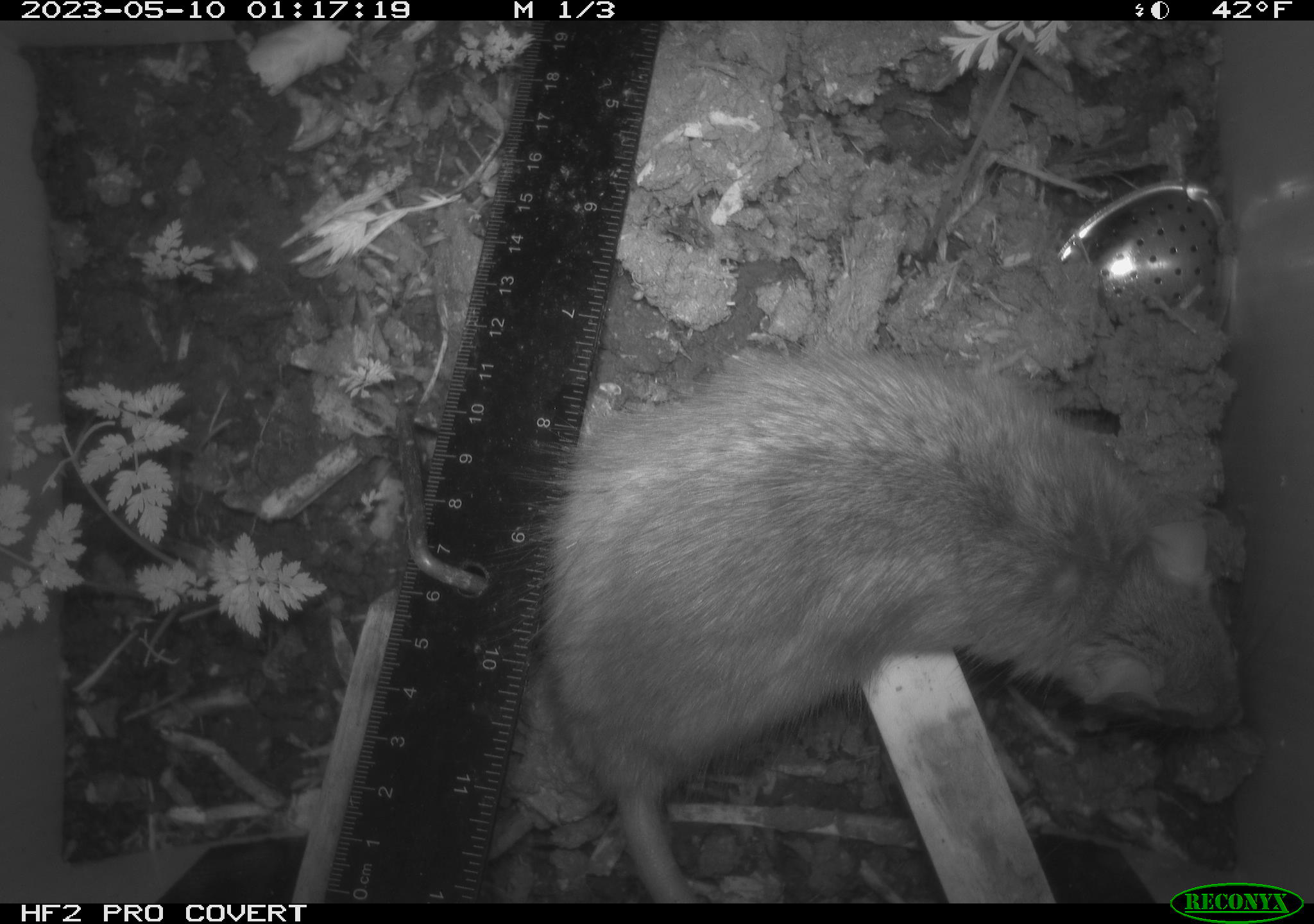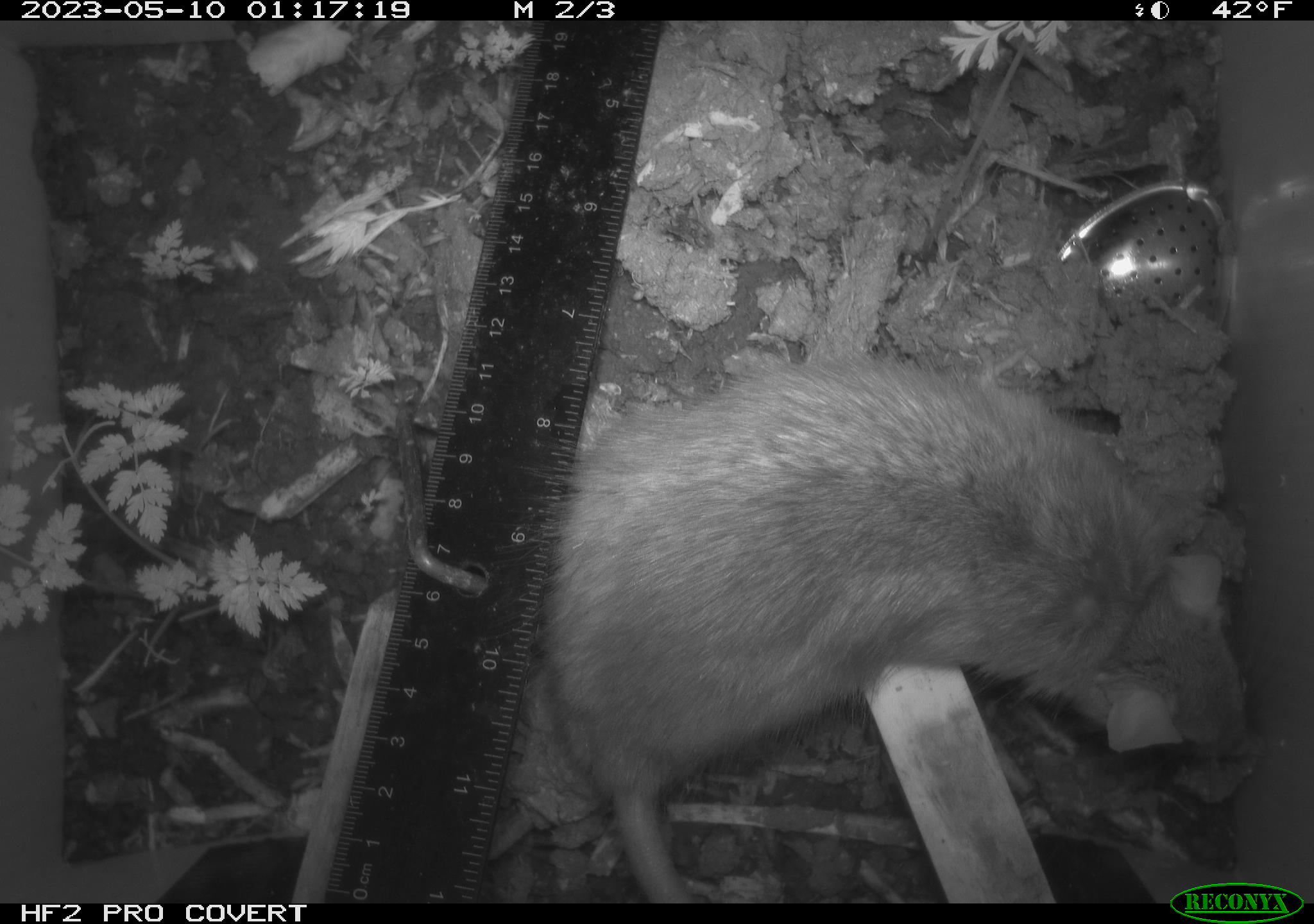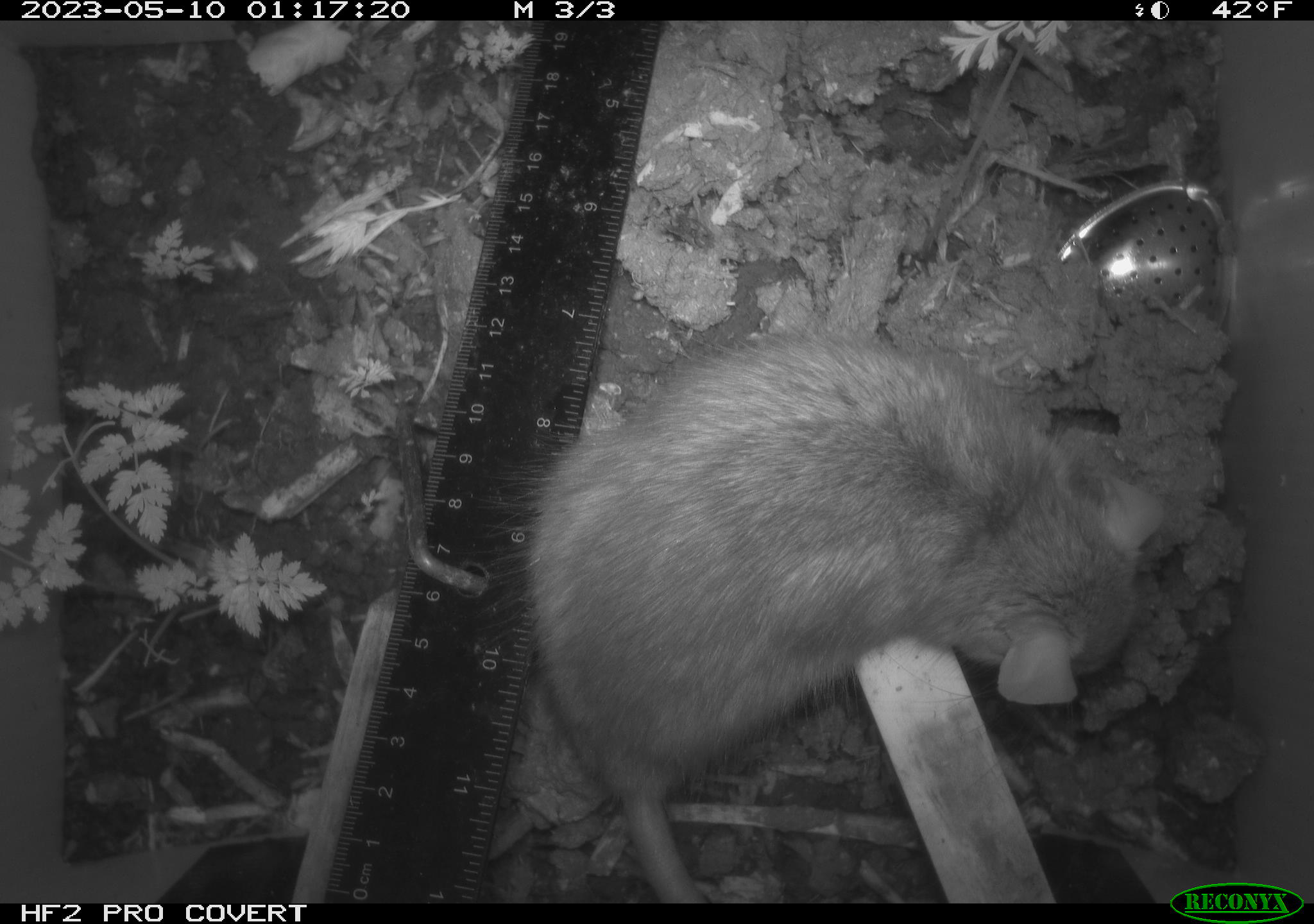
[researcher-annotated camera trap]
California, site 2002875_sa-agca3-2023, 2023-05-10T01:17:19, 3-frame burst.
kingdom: Animalia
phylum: Chordata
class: Mammalia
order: Rodentia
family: Muridae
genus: Rattus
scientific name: Rattus rattus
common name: house rat